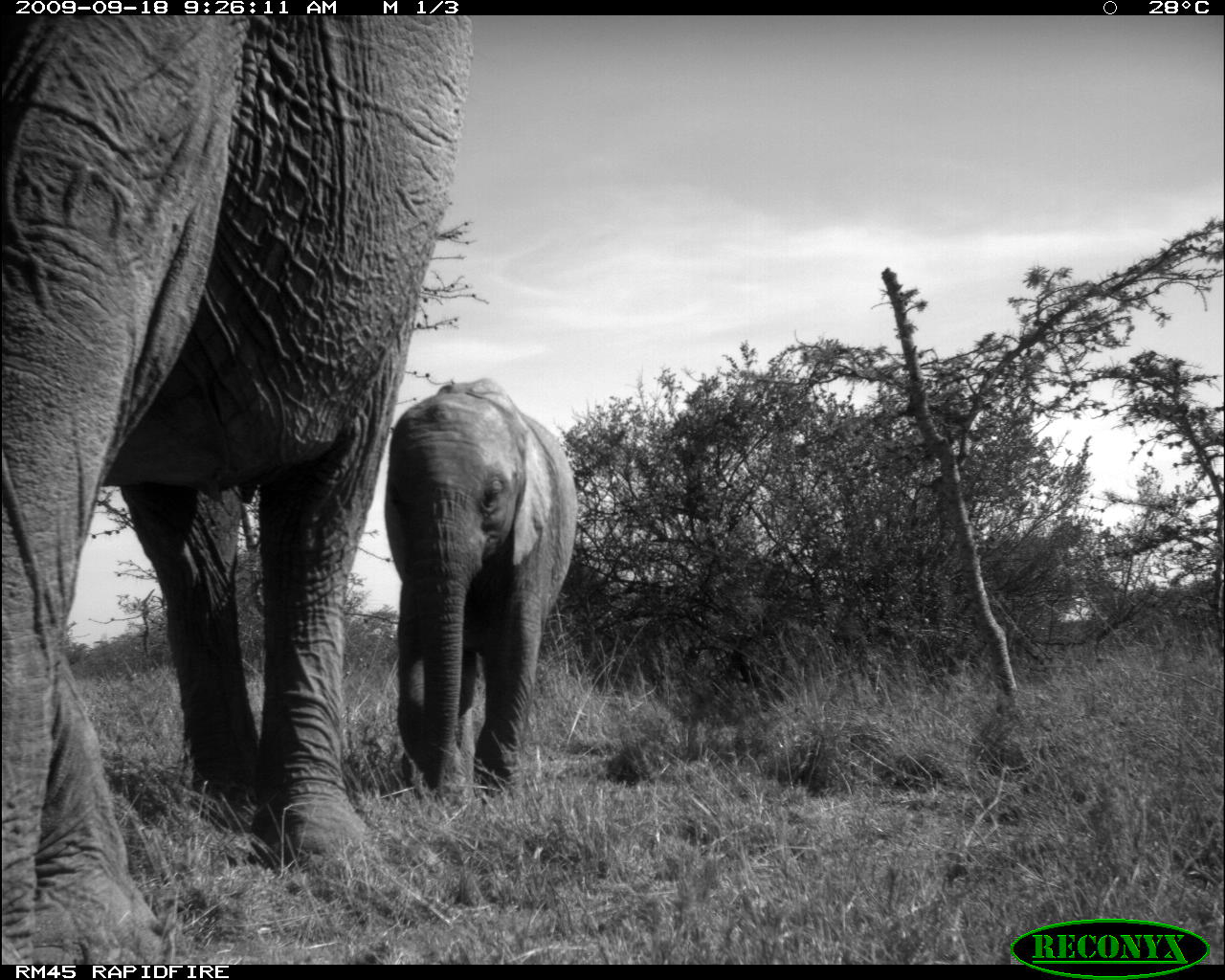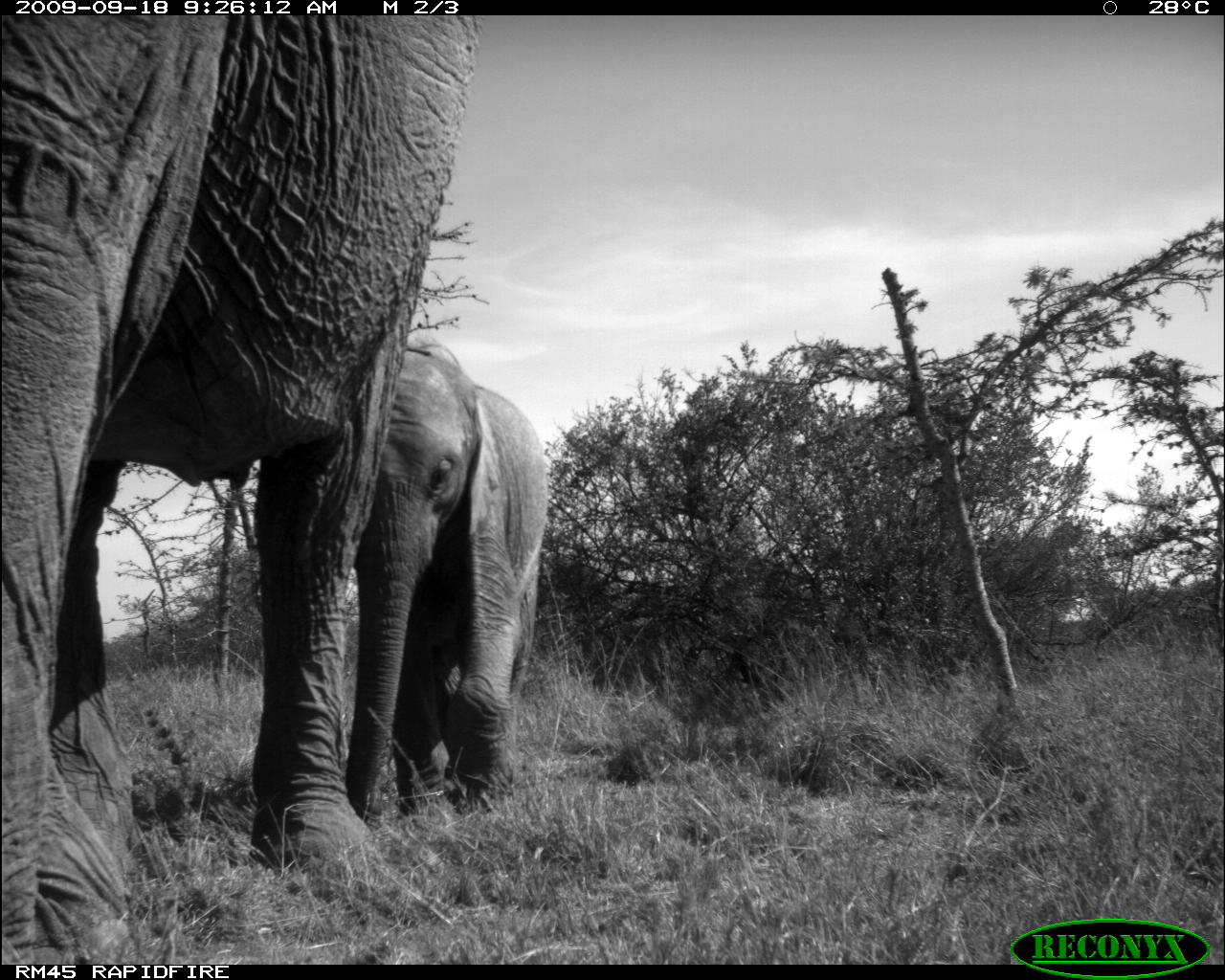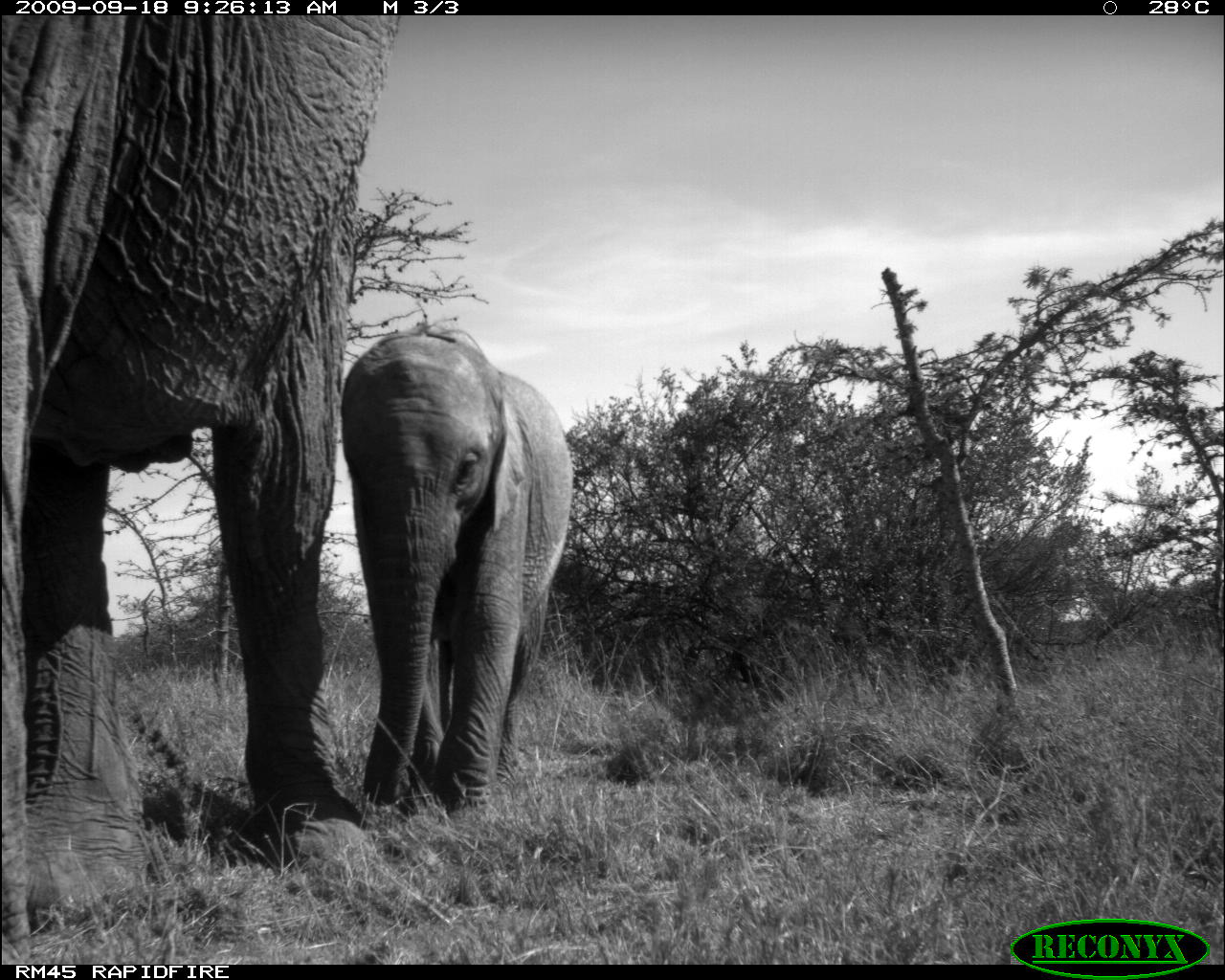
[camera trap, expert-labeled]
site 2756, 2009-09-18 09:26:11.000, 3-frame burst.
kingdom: Animalia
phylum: Chordata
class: Mammalia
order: Proboscidea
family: Elephantidae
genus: Loxodonta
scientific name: Loxodonta africana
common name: african bush elephant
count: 2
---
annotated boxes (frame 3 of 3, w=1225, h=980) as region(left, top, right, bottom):
loxodonta africana: region(0, 14, 407, 932); region(335, 321, 573, 817)